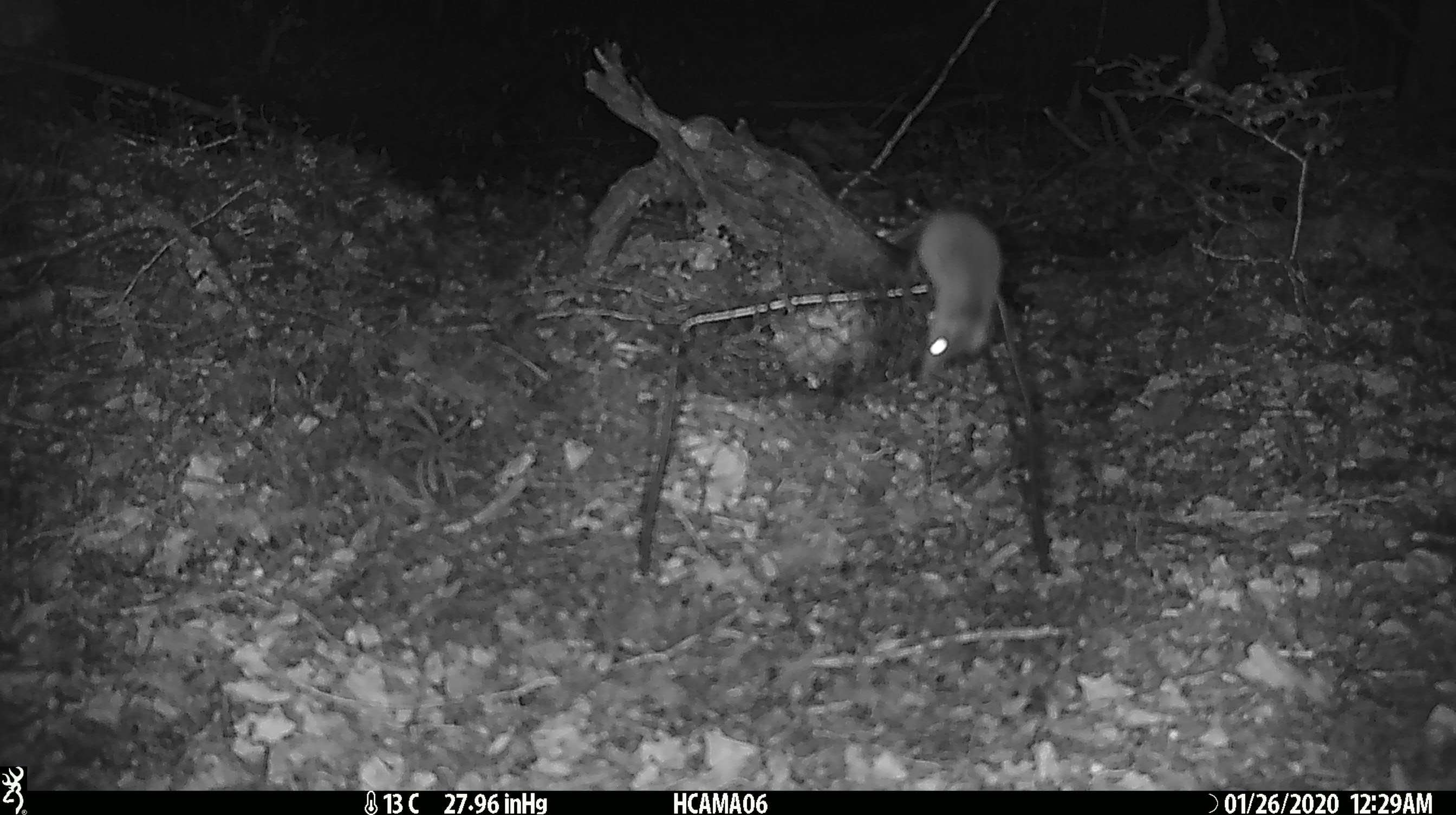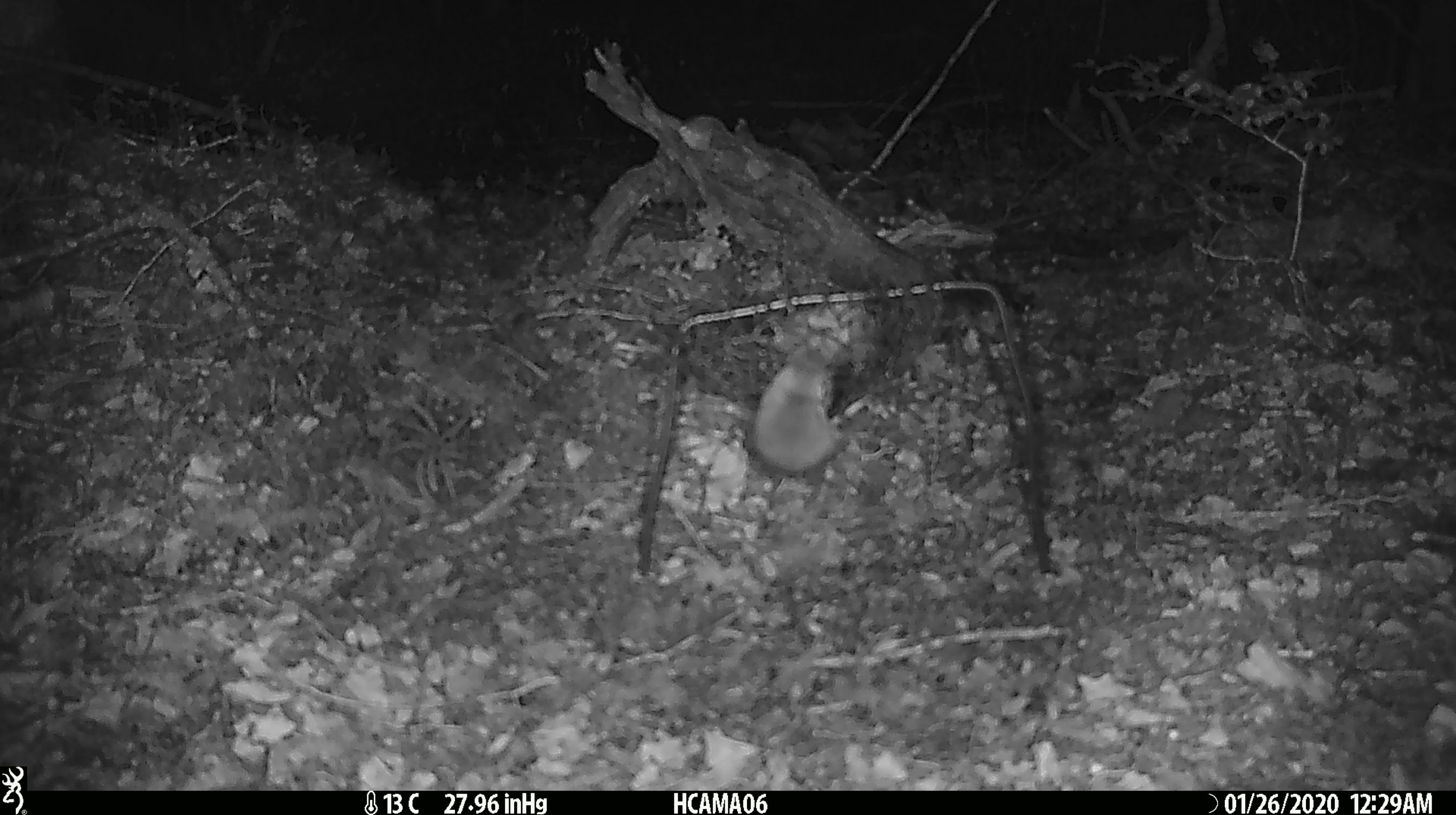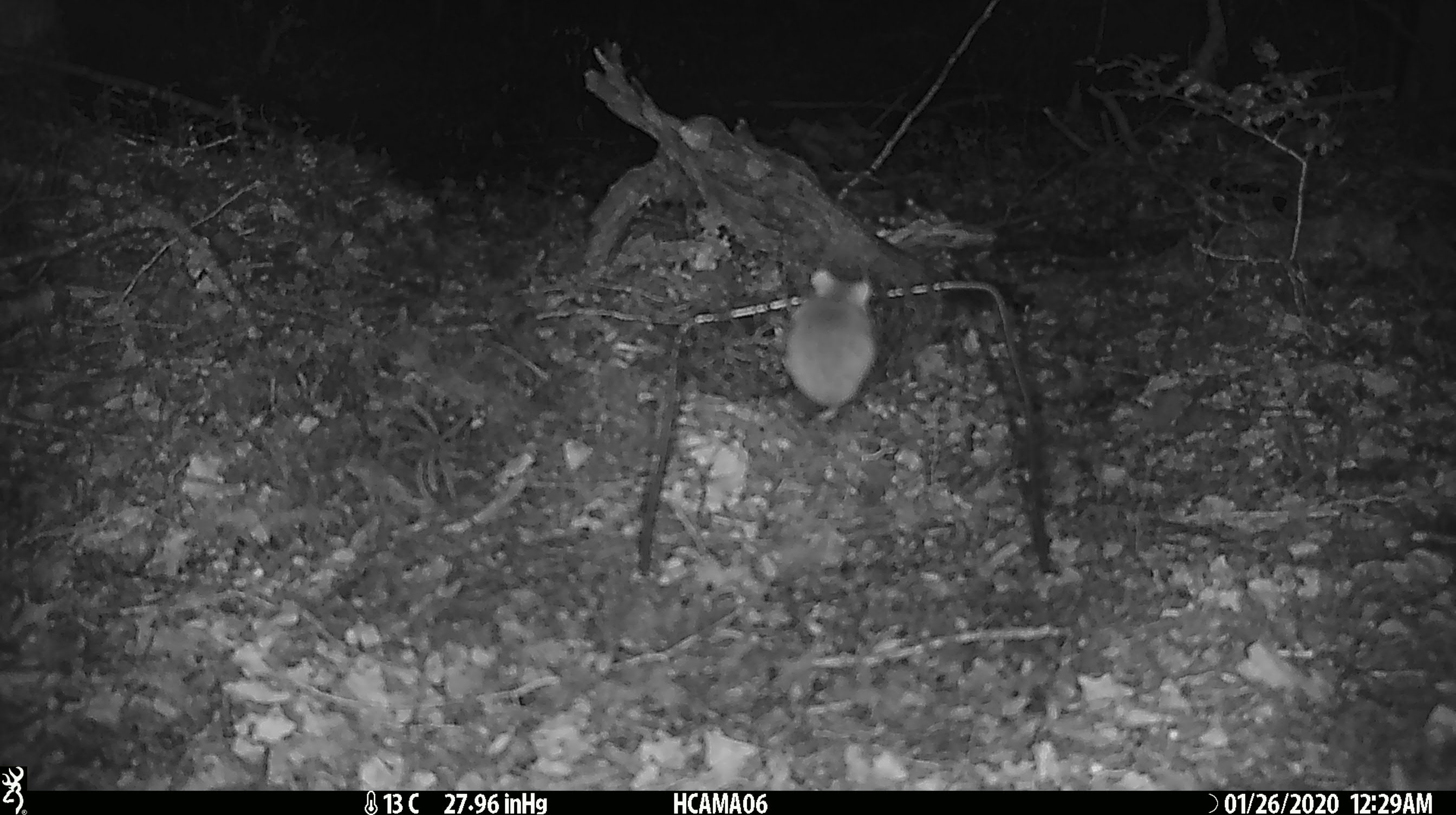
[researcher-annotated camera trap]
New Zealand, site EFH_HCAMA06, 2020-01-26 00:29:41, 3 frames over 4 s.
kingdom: Animalia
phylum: Chordata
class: Mammalia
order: Rodentia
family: Muridae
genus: Mus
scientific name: Mus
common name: mouse